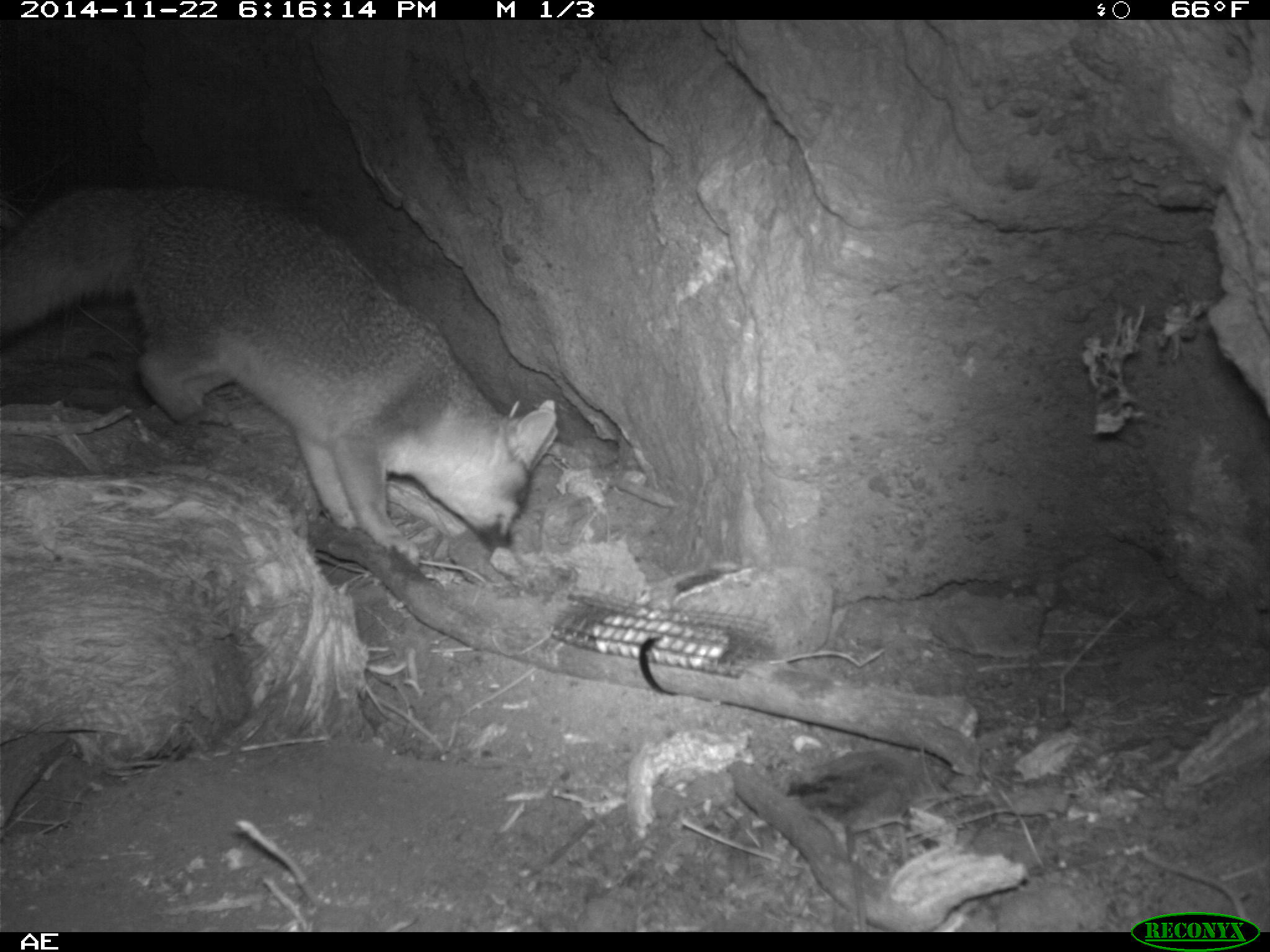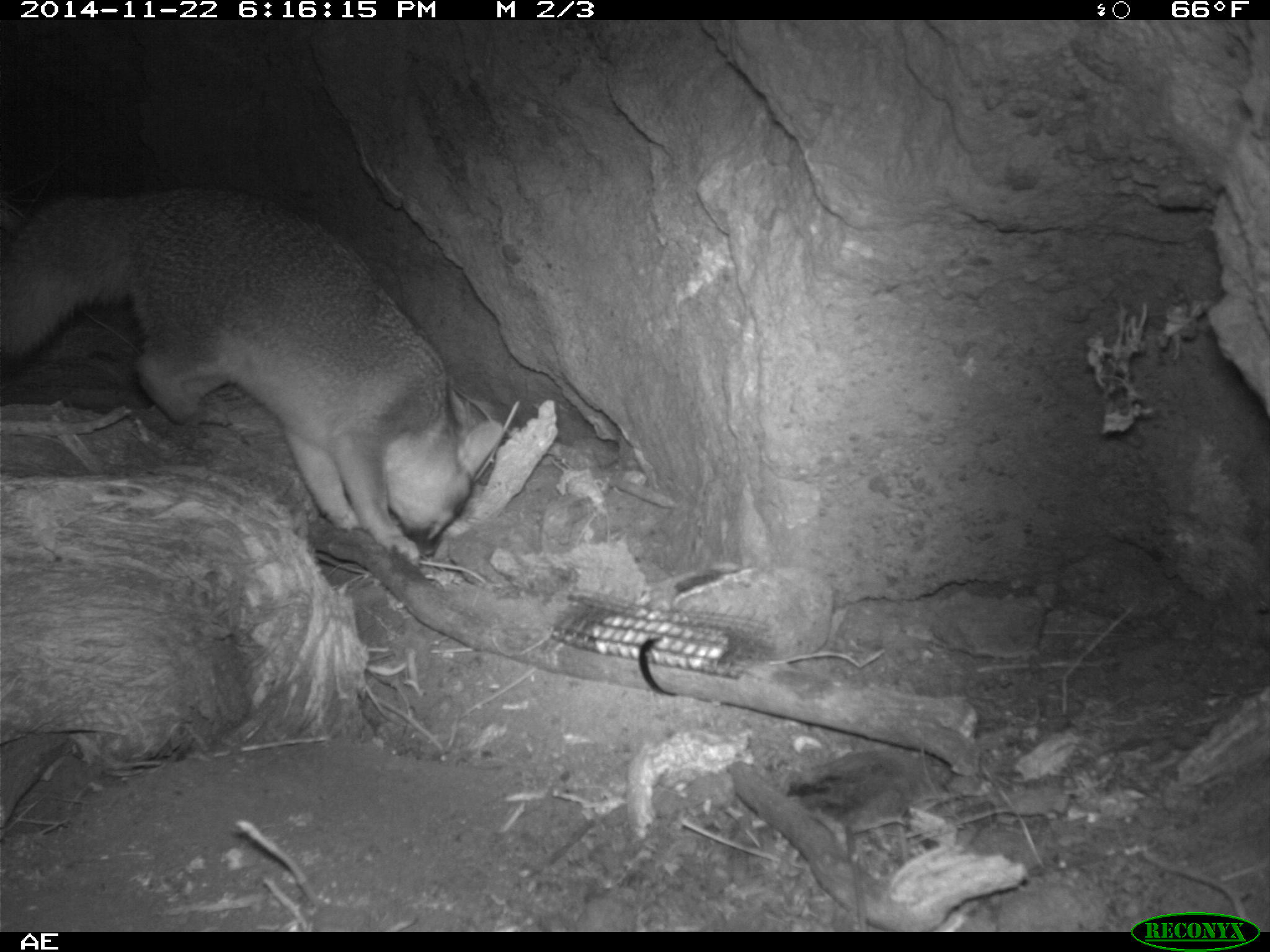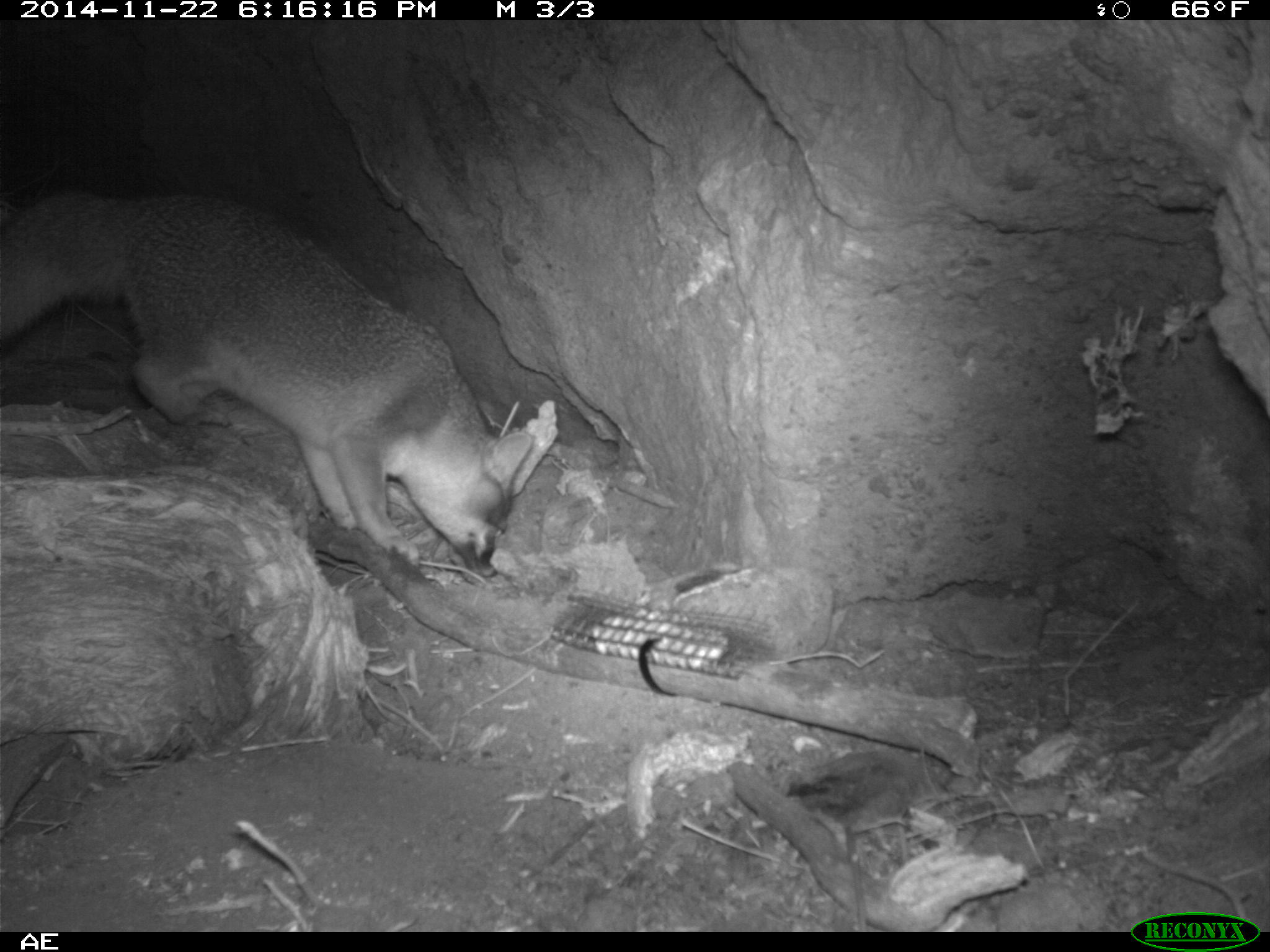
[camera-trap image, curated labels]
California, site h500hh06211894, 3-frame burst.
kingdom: Animalia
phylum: Chordata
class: Mammalia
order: Carnivora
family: Canidae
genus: Urocyon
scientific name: Urocyon littoralis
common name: island fox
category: fox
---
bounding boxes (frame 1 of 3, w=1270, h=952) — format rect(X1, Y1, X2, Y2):
fox: rect(1, 182, 561, 571)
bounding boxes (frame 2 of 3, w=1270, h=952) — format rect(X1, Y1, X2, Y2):
fox: rect(0, 185, 507, 565)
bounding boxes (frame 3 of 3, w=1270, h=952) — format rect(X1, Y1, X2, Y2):
fox: rect(0, 188, 533, 578)